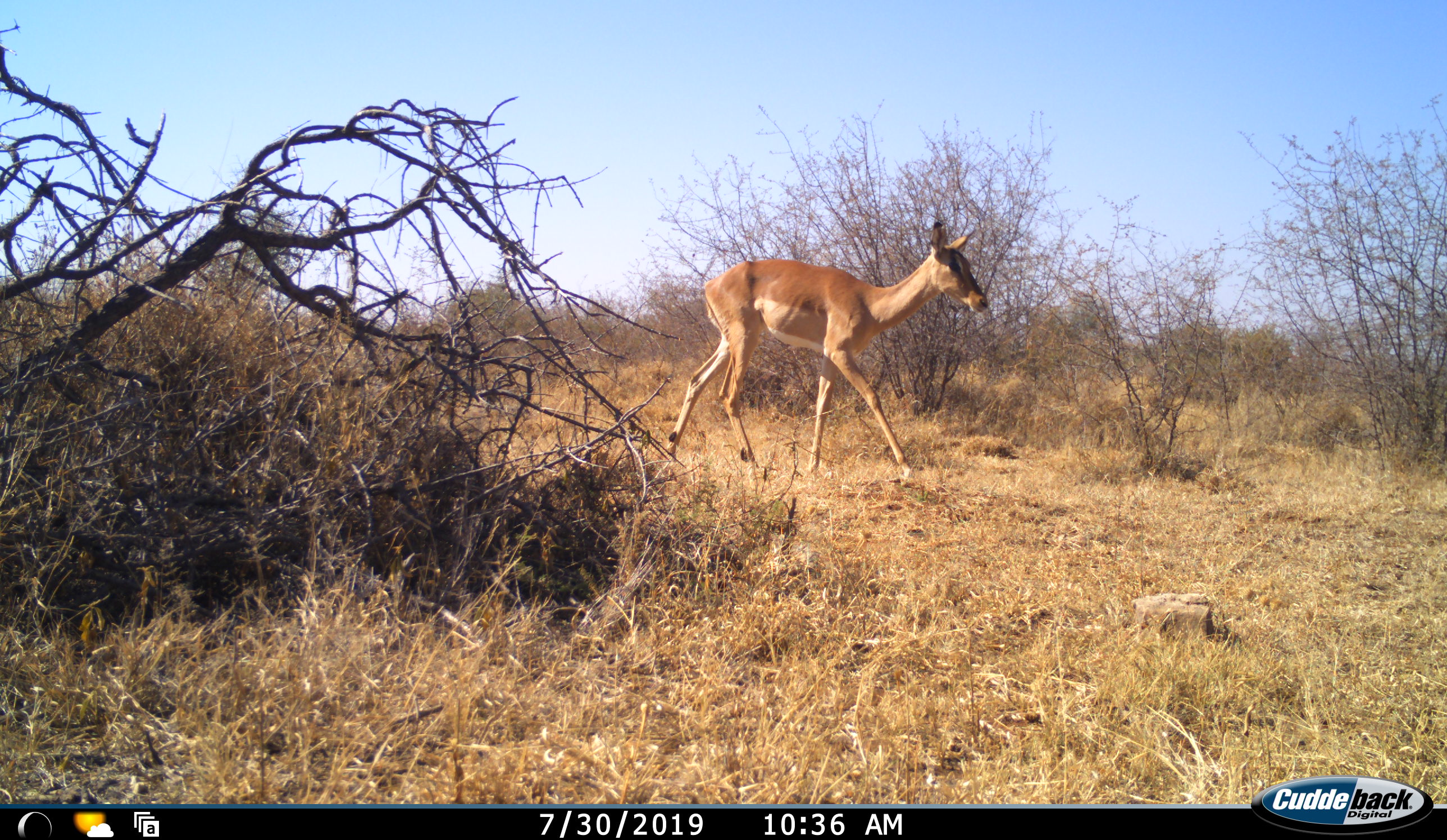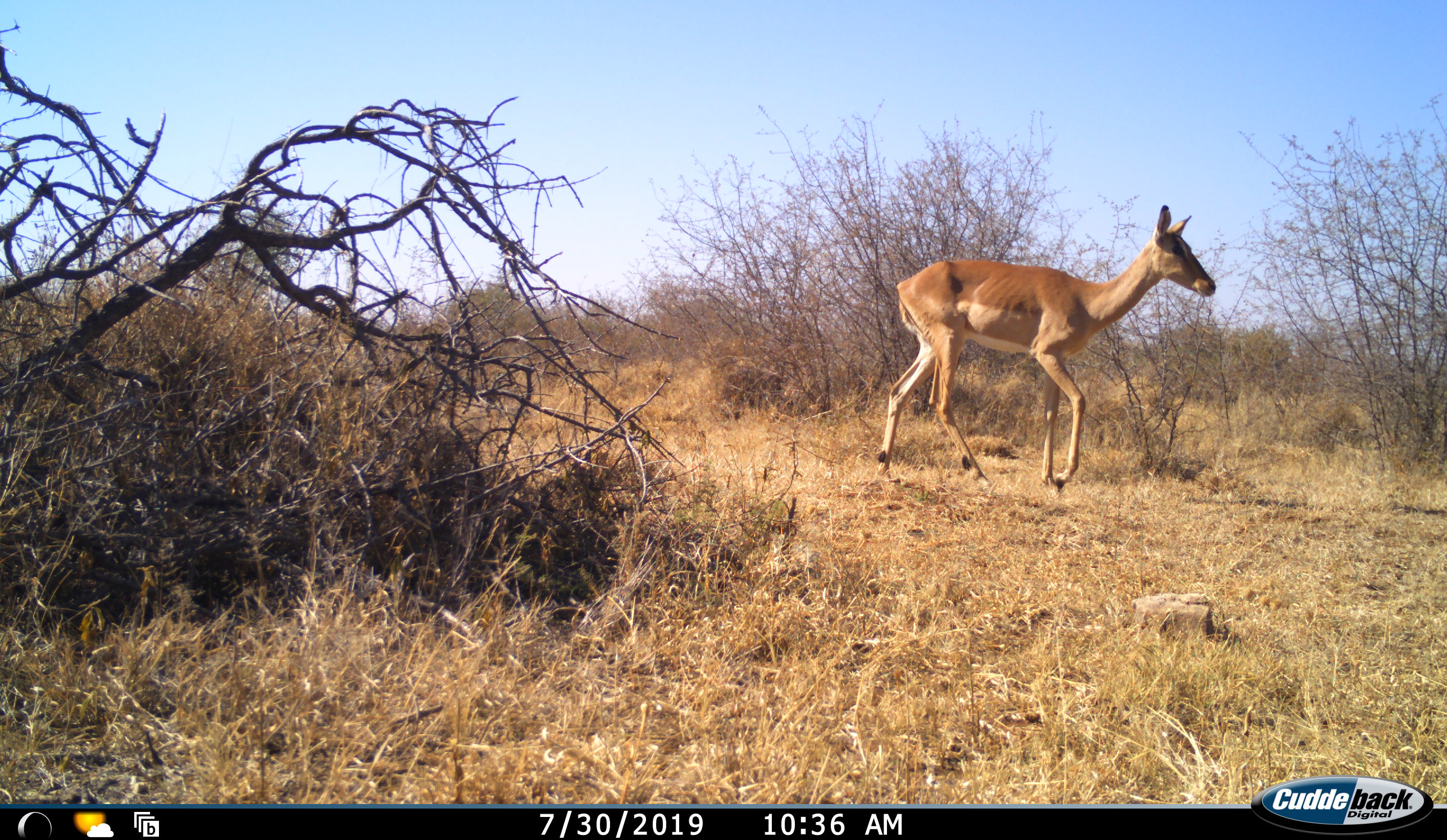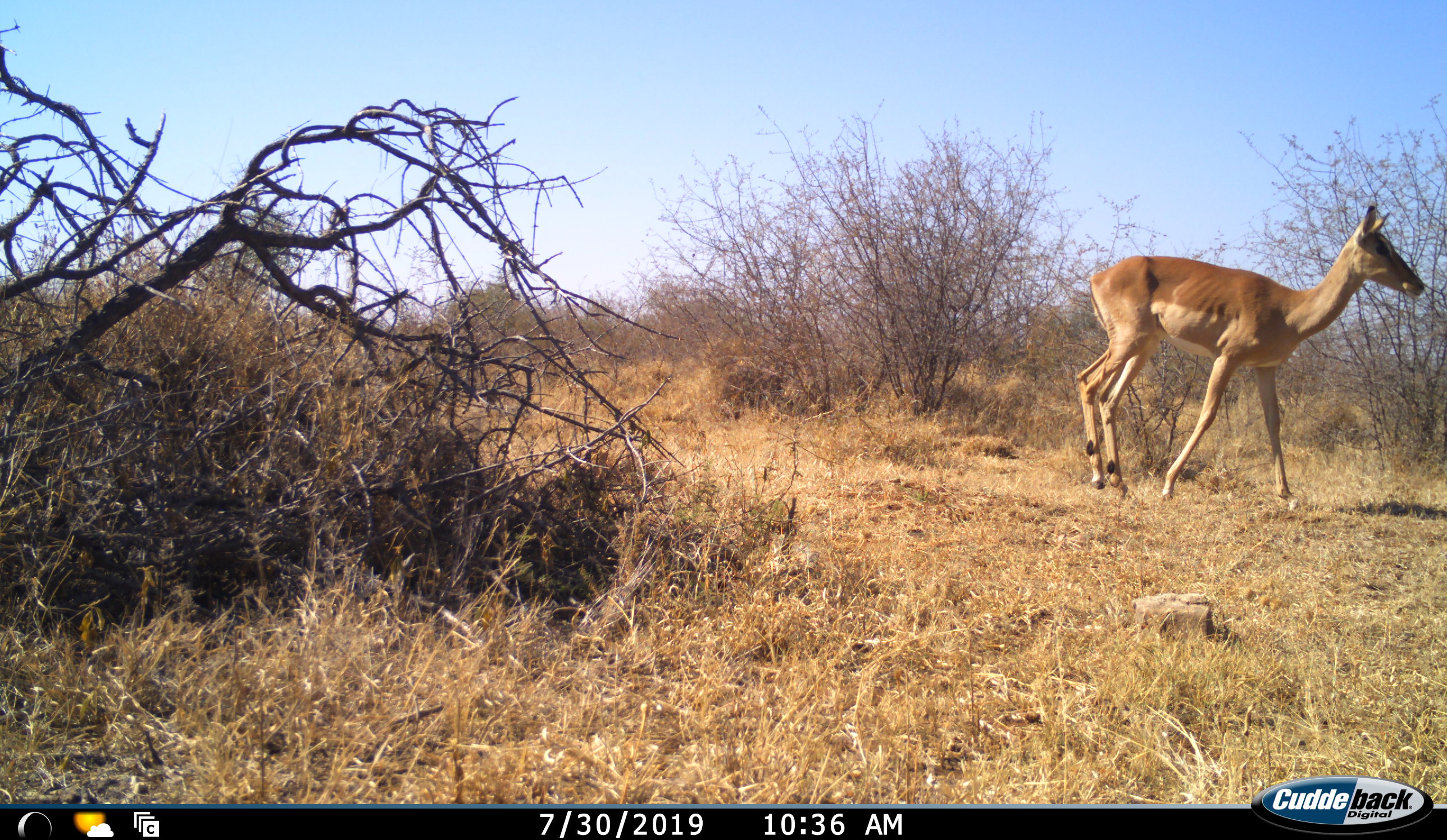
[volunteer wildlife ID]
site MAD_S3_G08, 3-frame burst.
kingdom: Animalia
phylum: Chordata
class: Mammalia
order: Artiodactyla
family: Bovidae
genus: Aepyceros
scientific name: Aepyceros melampus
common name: impala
Impala (Aepyceros melampus), count 1. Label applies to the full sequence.